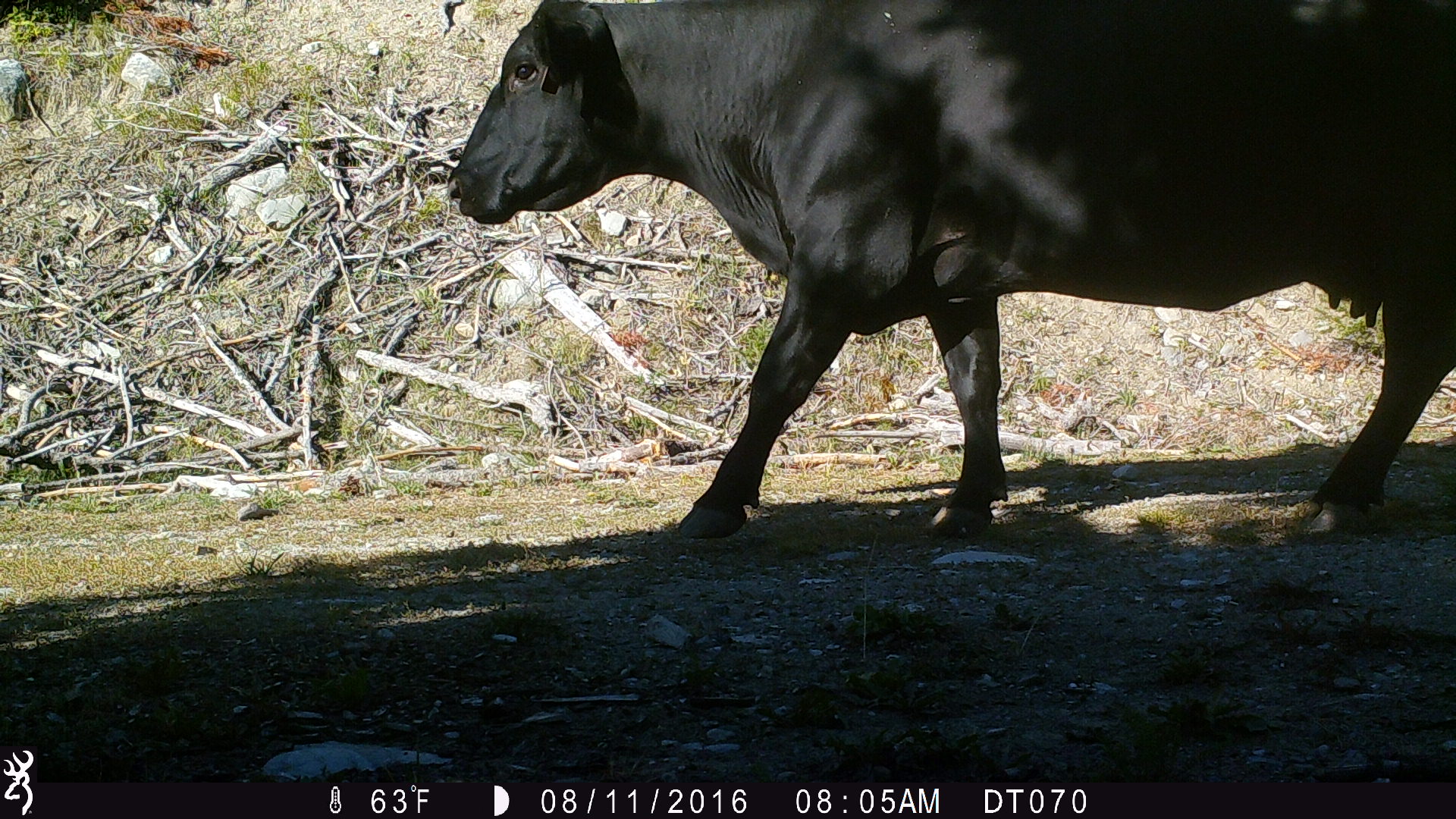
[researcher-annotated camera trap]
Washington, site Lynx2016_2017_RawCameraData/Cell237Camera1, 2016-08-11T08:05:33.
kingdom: Animalia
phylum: Chordata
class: Mammalia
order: Artiodactyla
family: Bovidae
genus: Bos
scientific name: Bos taurus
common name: domestic cattle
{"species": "domestic cattle (Bos taurus)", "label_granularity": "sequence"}